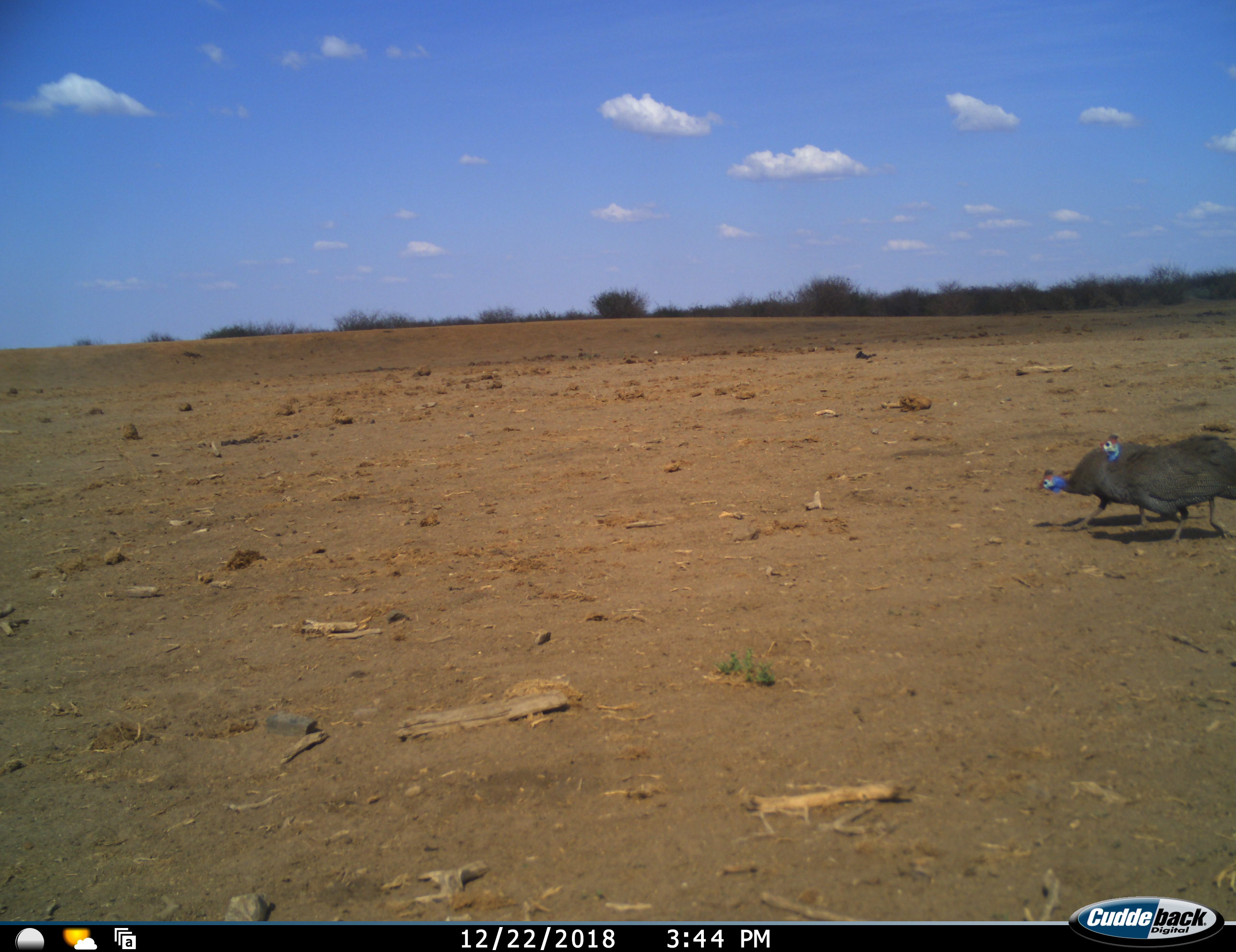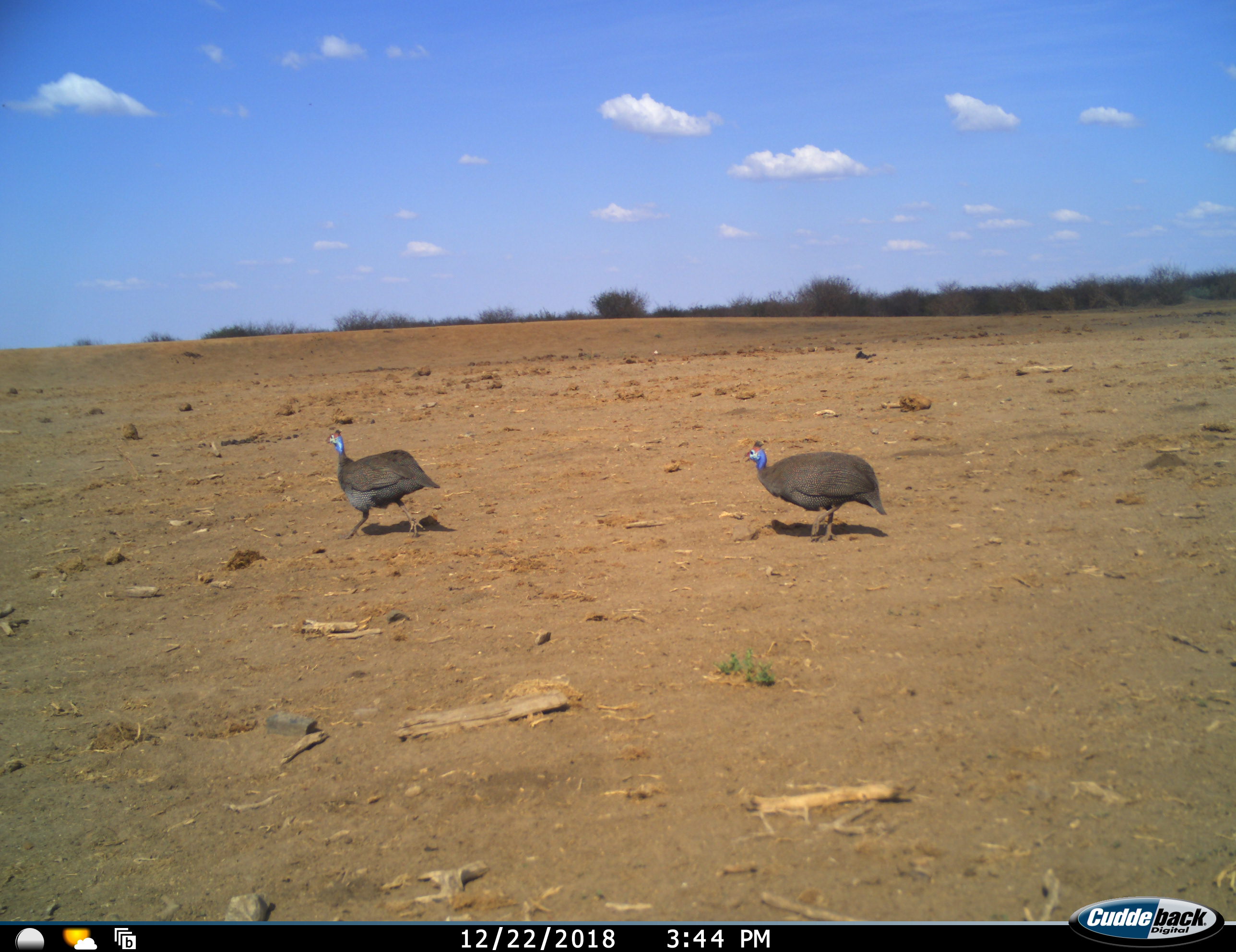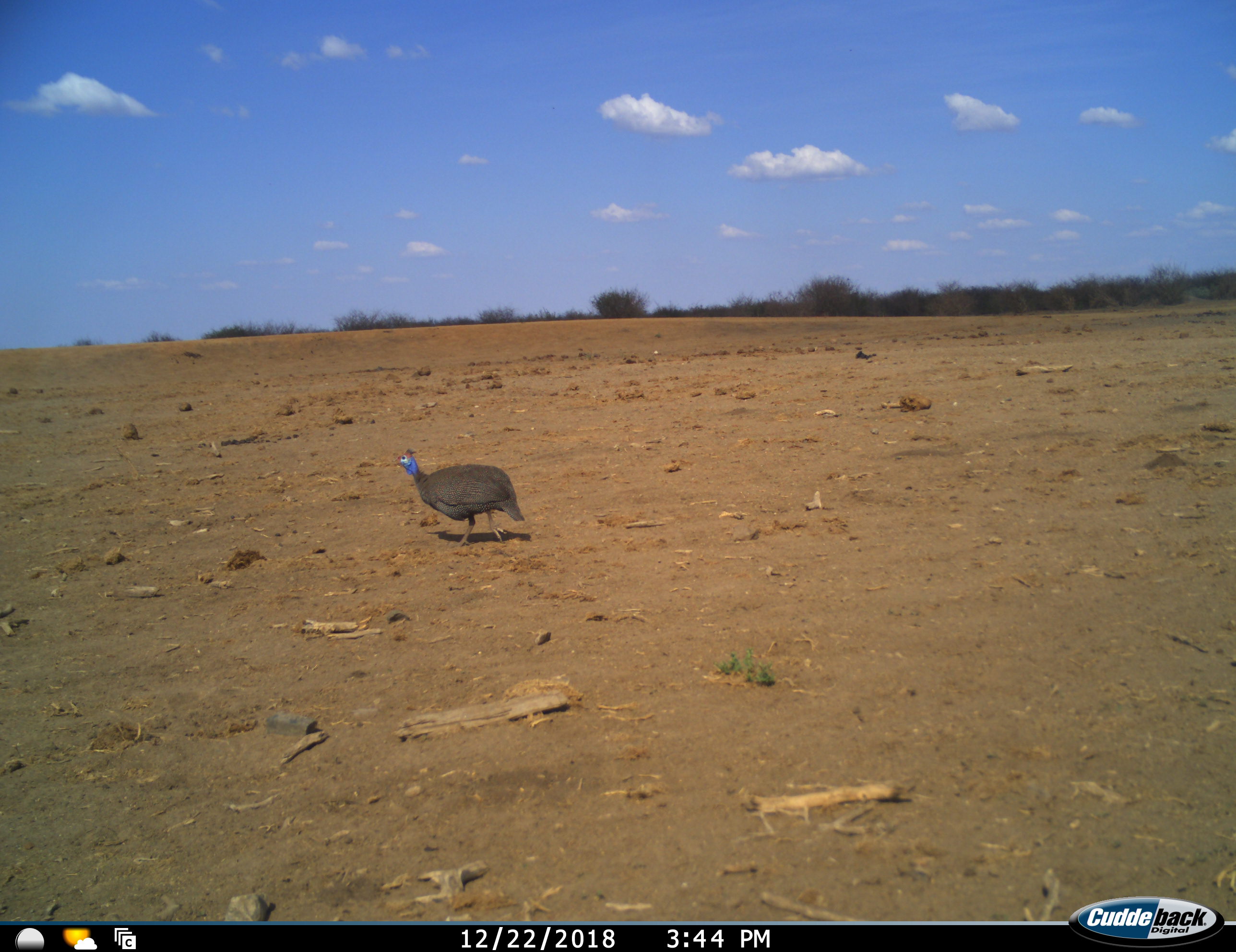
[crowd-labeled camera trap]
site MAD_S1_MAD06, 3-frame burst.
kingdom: Animalia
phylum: Chordata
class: Aves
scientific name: Aves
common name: bird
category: birdother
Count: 2.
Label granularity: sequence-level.